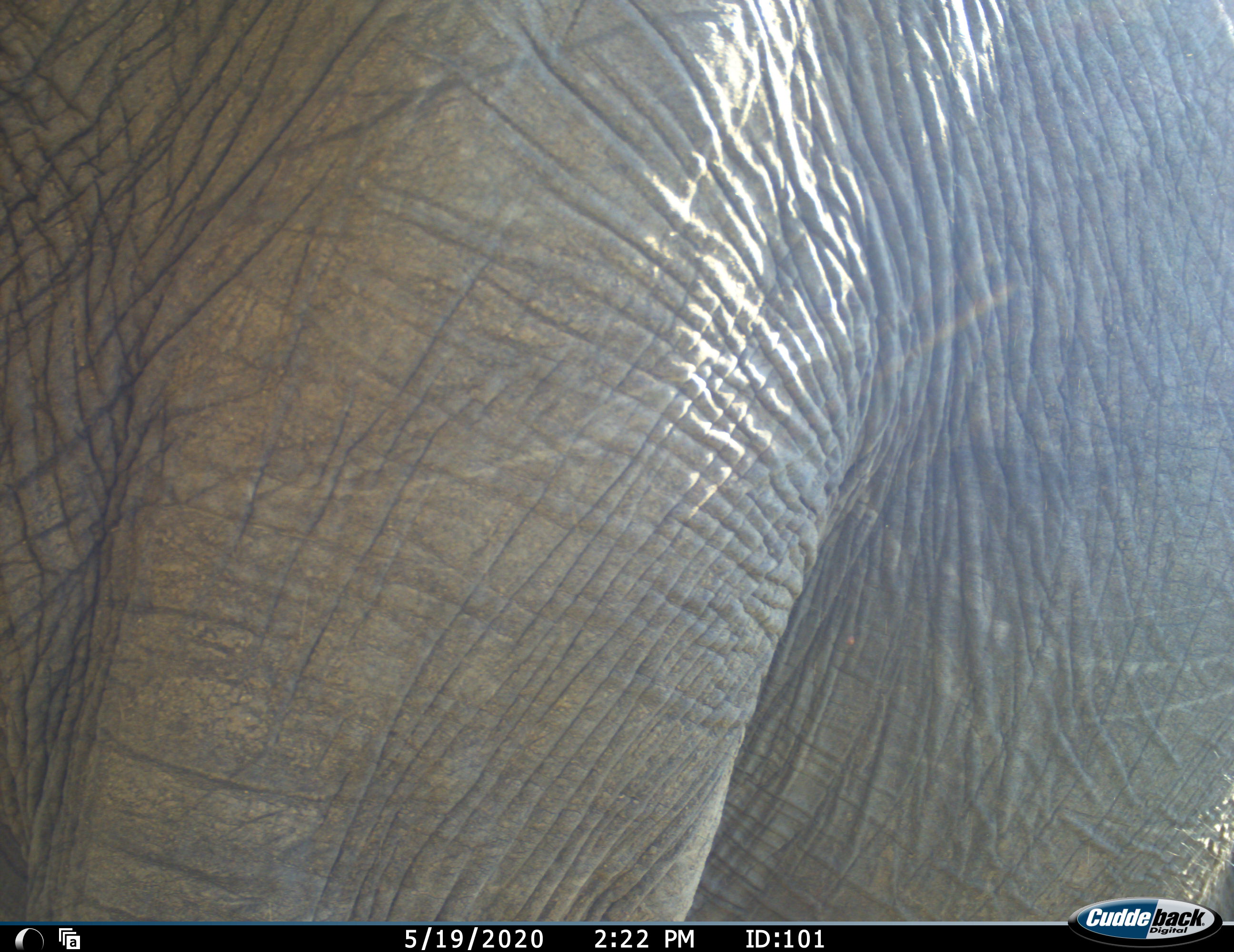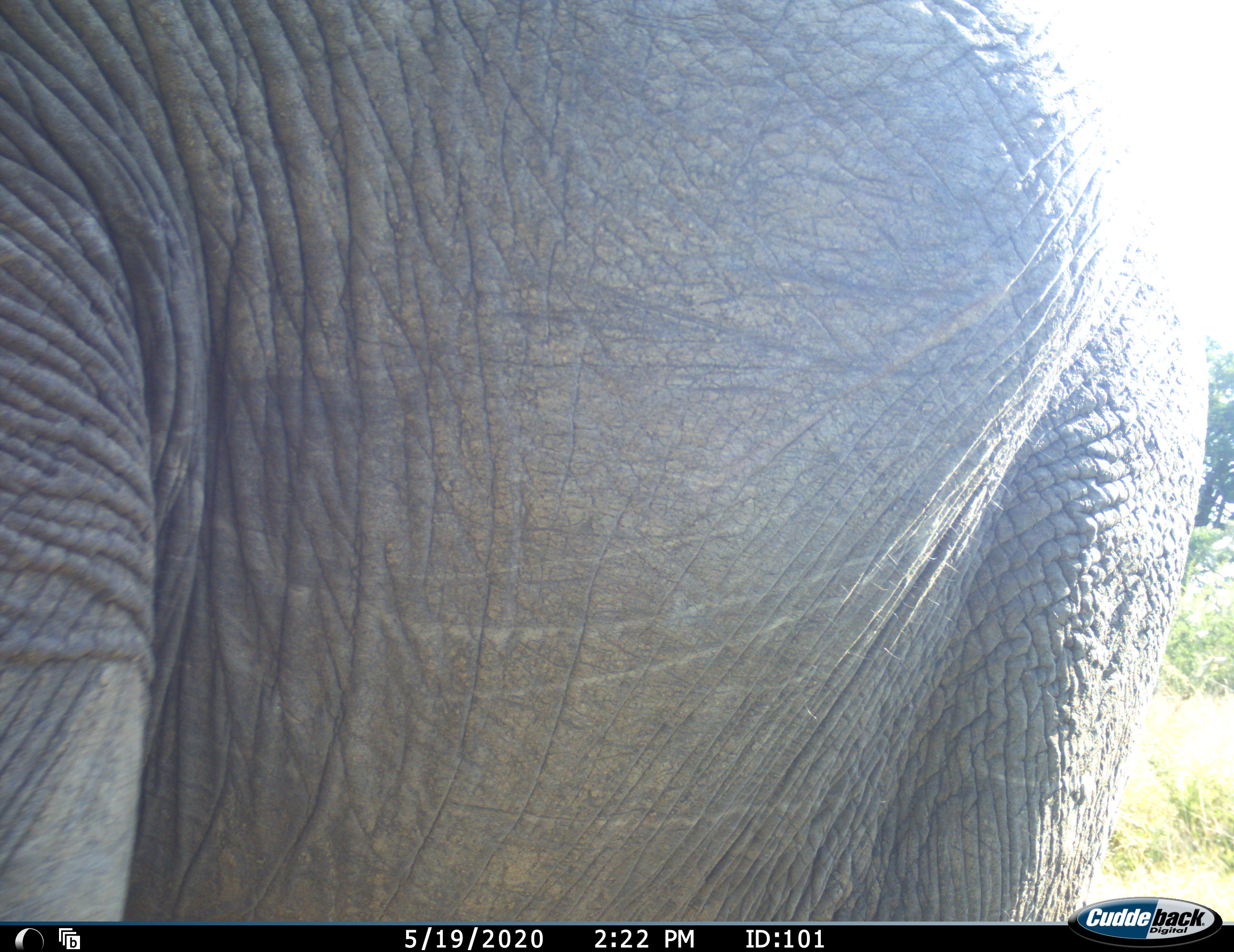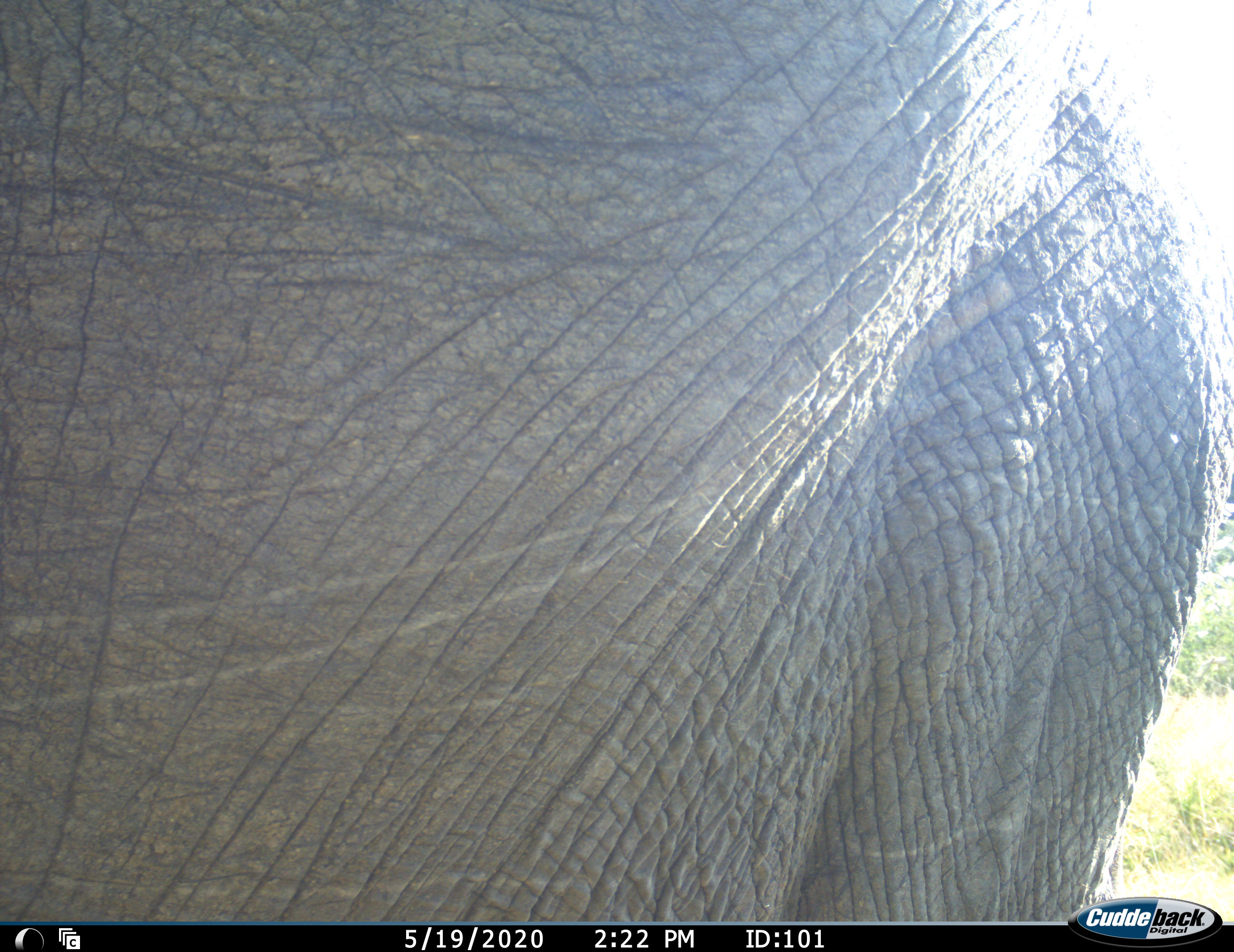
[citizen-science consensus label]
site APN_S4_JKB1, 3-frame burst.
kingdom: Animalia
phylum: Chordata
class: Mammalia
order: Proboscidea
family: Elephantidae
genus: Loxodonta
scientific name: Loxodonta africana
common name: african bush elephant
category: elephant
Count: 1.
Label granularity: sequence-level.